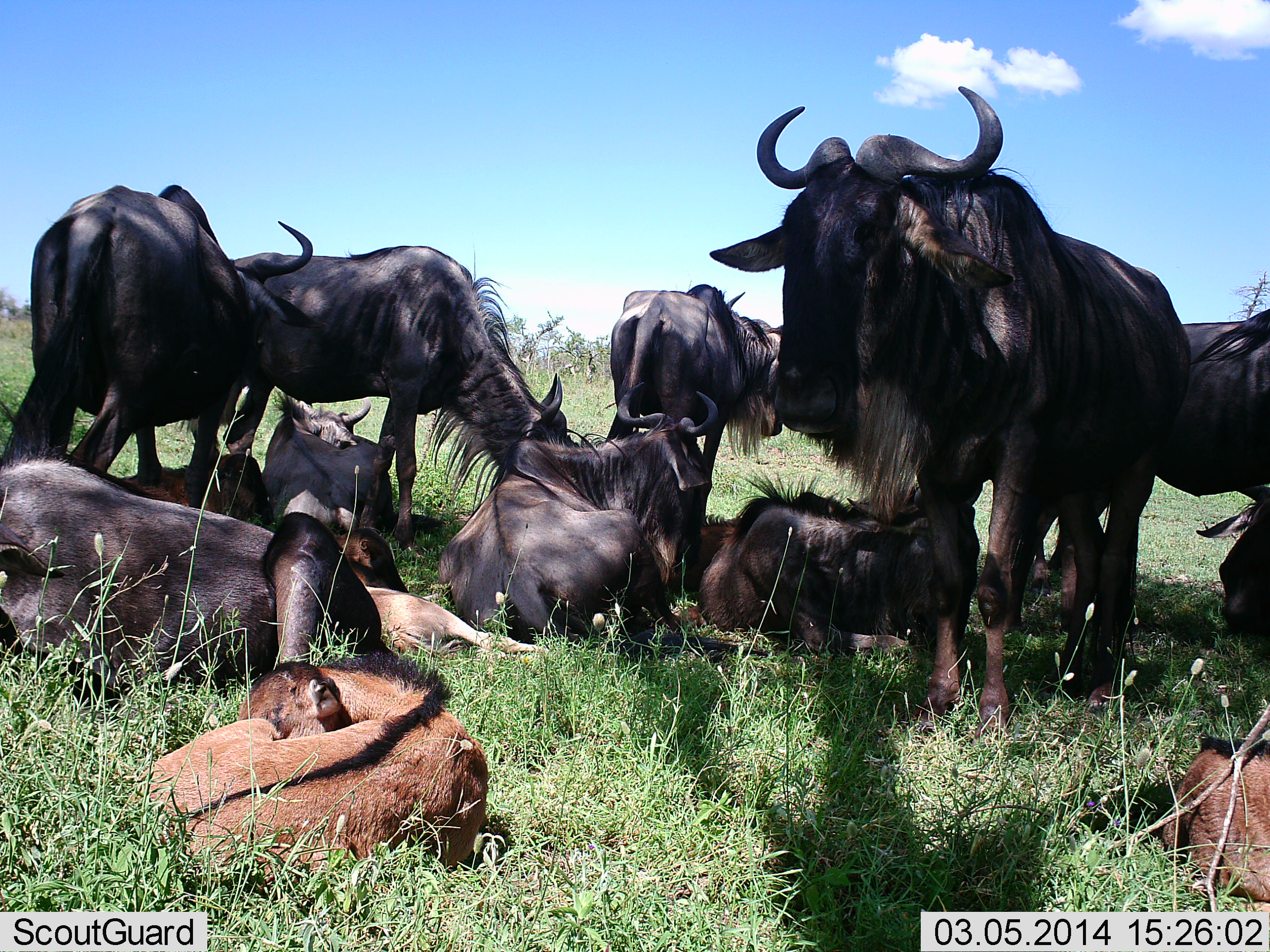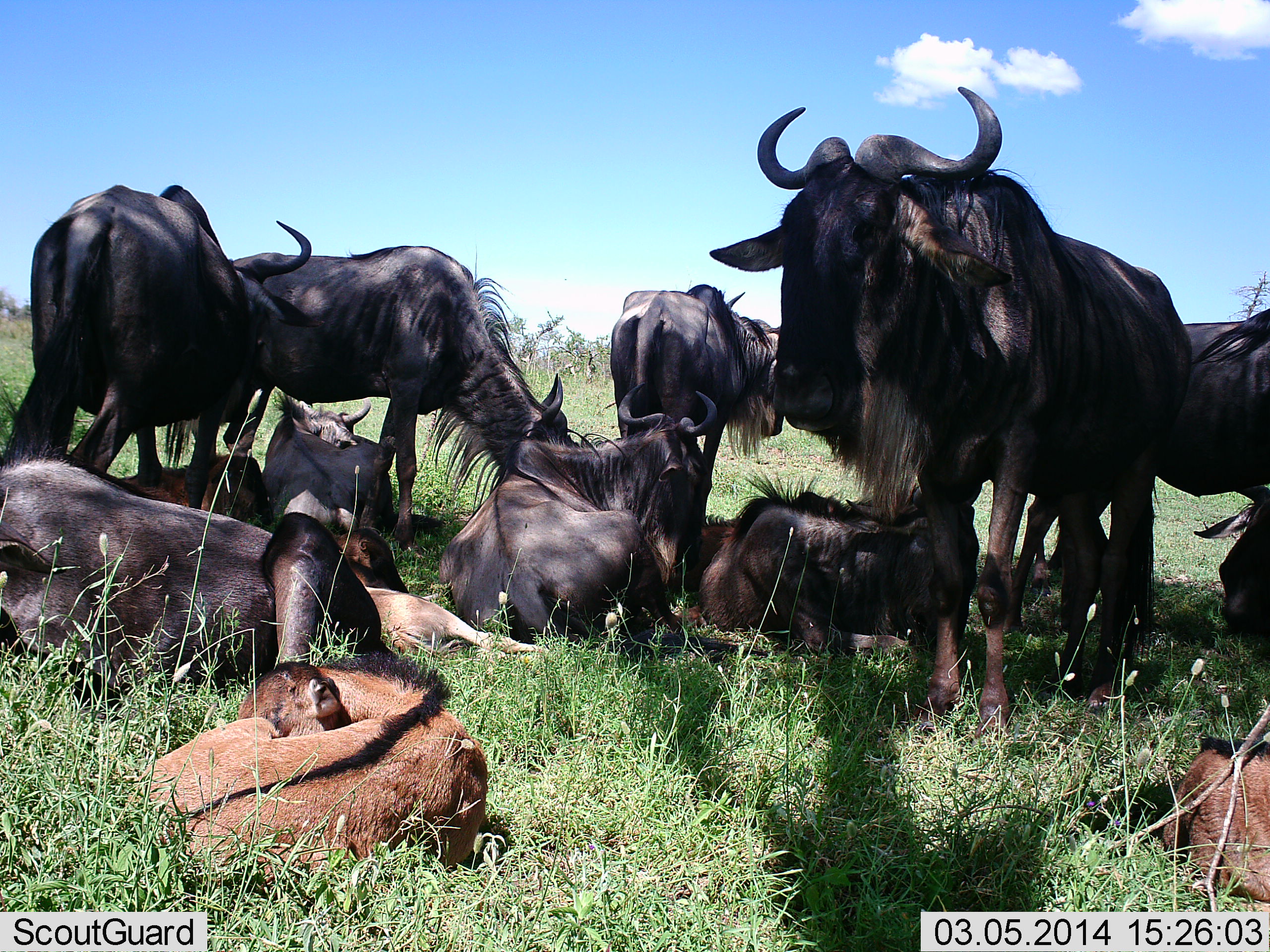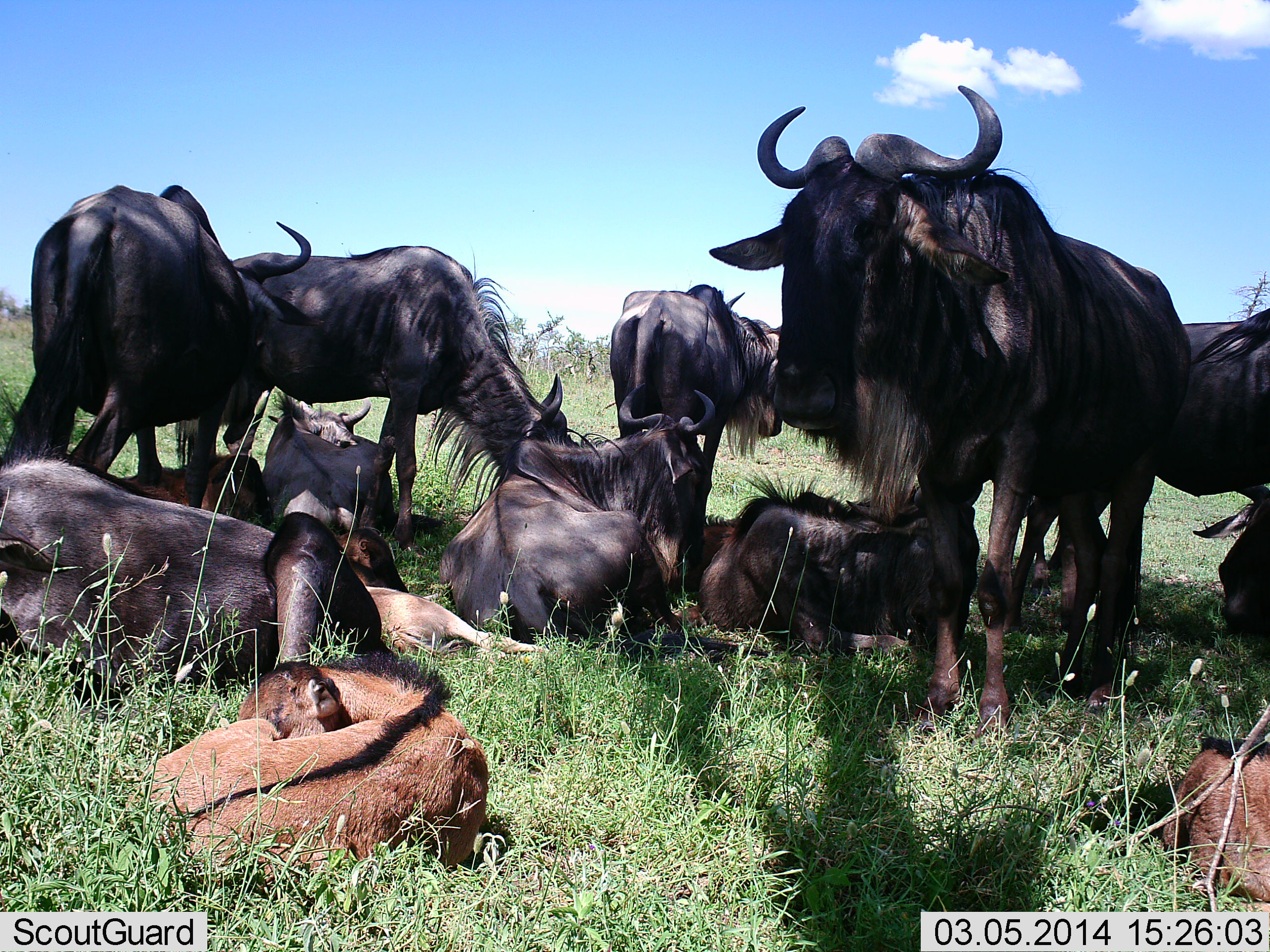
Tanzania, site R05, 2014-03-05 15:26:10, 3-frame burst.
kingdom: Animalia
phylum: Chordata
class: Mammalia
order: Artiodactyla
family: Bovidae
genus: Connochaetes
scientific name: Connochaetes taurinus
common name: blue wildebeest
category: wildebeest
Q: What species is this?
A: Wildebeest (blue wildebeest) (Connochaetes taurinus).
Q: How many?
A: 11-50.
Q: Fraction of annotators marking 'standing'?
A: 70%.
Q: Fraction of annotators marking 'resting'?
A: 100%.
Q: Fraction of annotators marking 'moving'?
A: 0%.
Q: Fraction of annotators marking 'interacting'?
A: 0%.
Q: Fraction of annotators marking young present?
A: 100%.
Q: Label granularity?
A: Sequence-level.